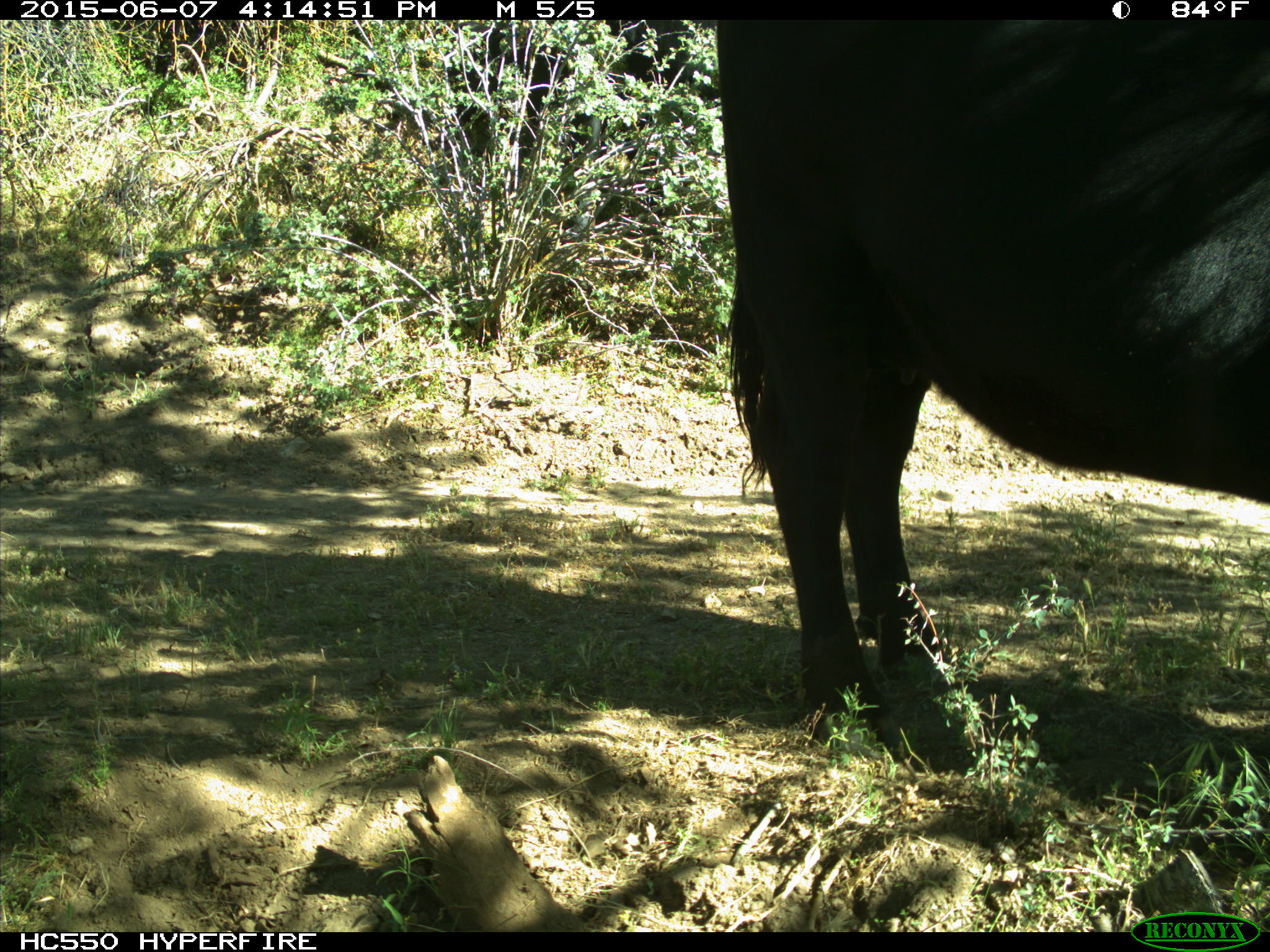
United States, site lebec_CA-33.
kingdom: Animalia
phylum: Chordata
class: Mammalia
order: Artiodactyla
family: Bovidae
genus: Bos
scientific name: Bos taurus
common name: domestic cow